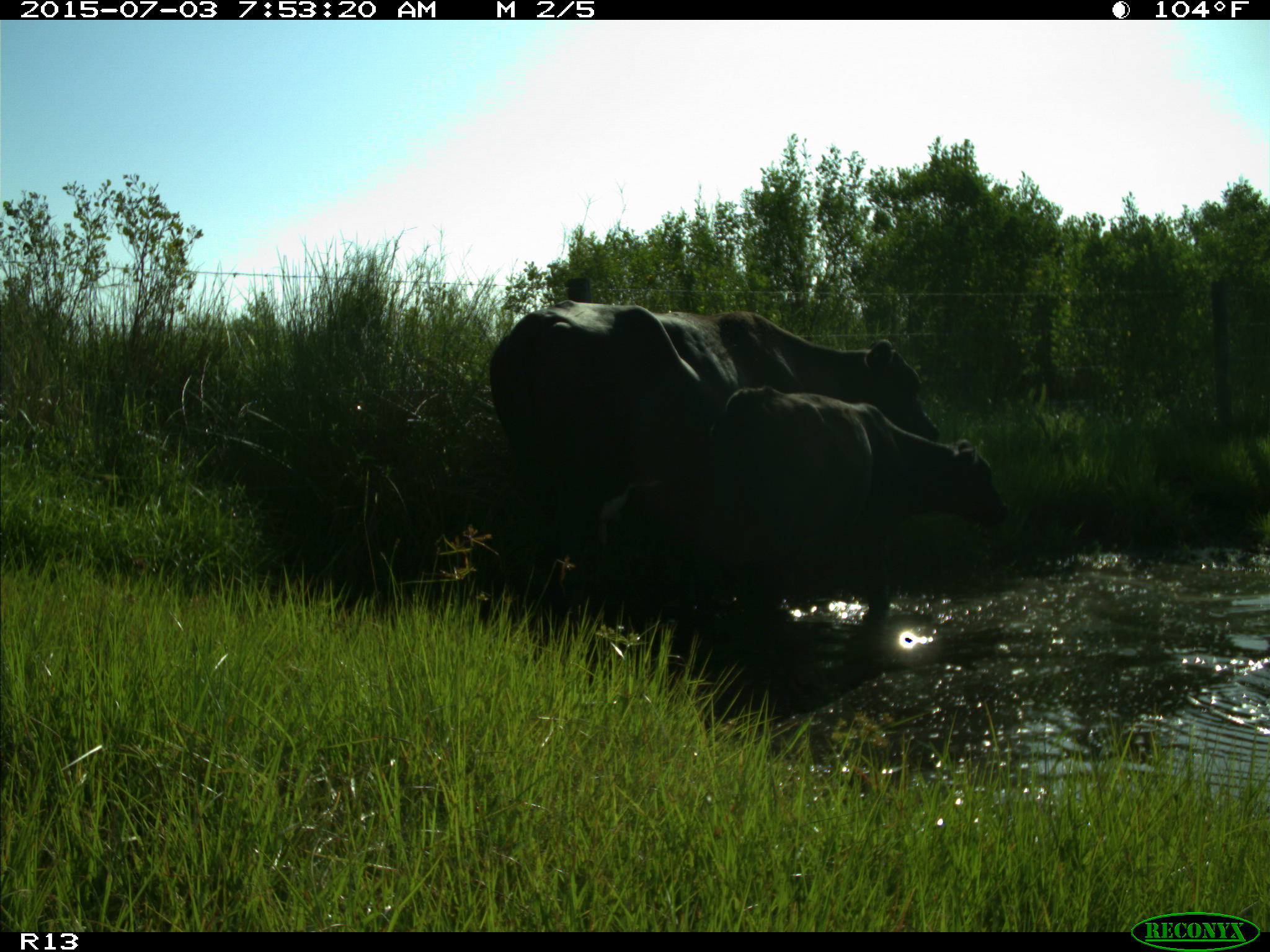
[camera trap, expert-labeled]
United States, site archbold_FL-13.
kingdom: Animalia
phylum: Chordata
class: Mammalia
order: Artiodactyla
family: Bovidae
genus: Bos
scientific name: Bos taurus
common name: domestic cow